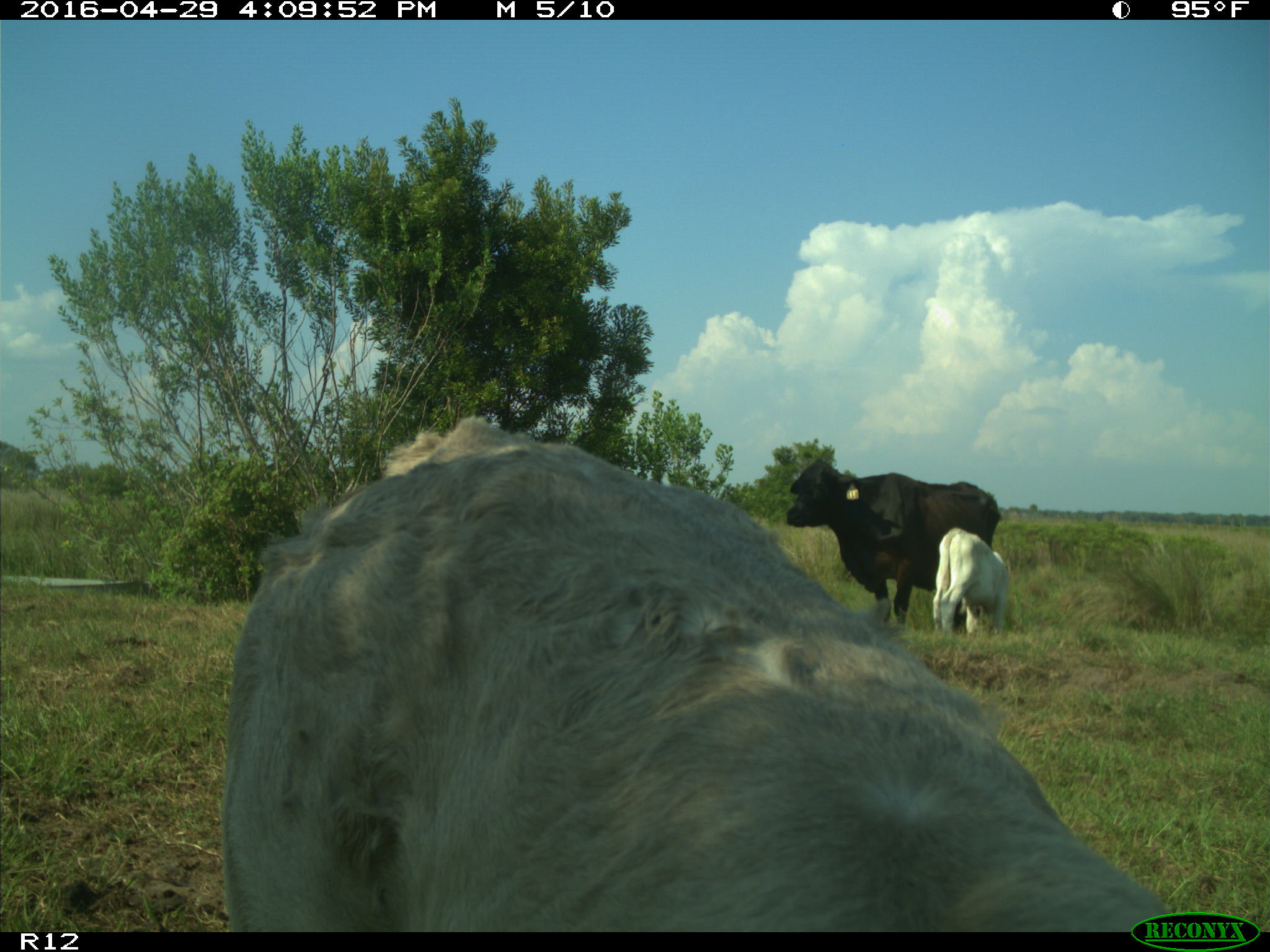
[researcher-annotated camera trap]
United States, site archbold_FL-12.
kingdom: Animalia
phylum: Chordata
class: Mammalia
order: Artiodactyla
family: Bovidae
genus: Bos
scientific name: Bos taurus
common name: domestic cow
Bos taurus (domestic cow).